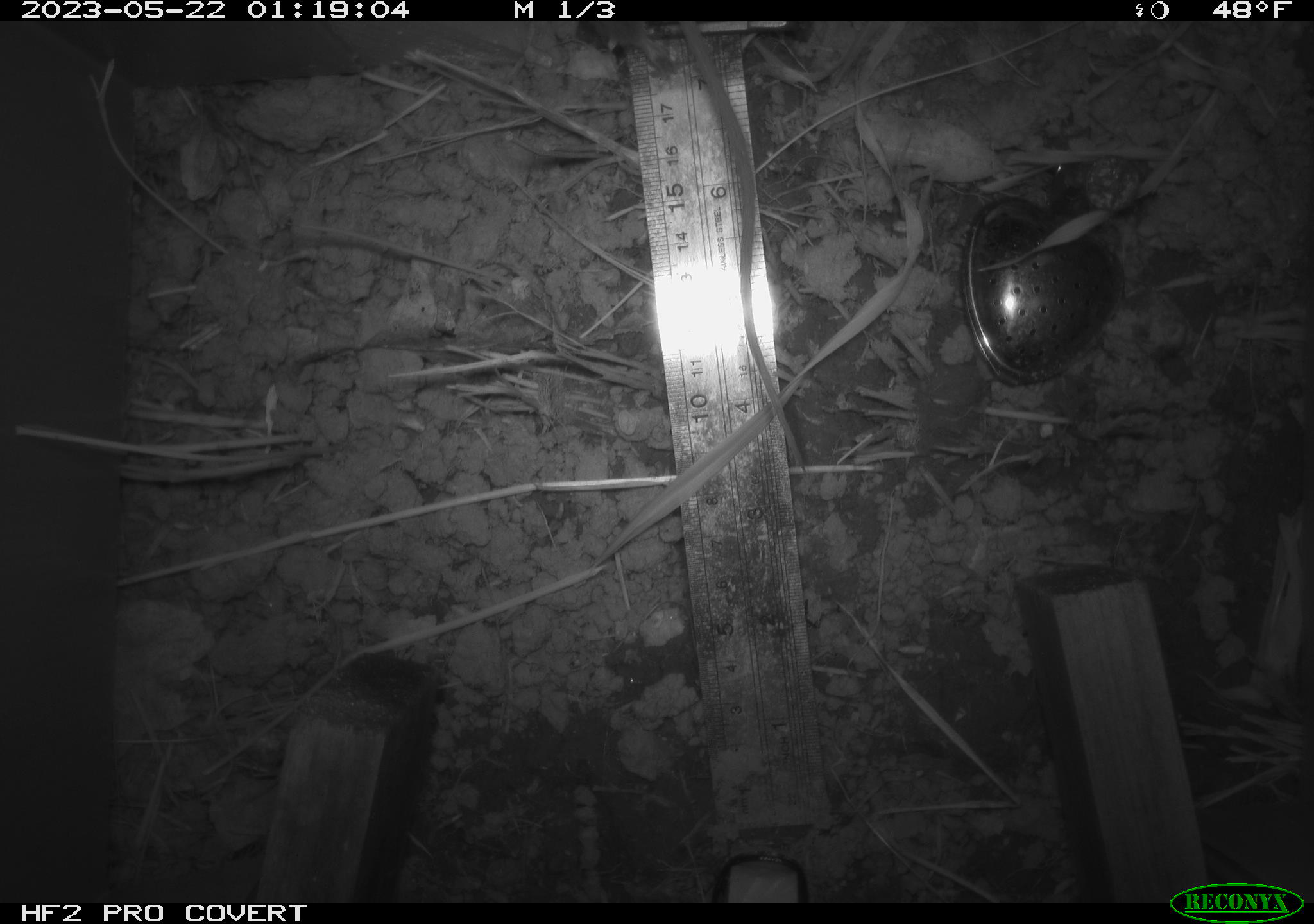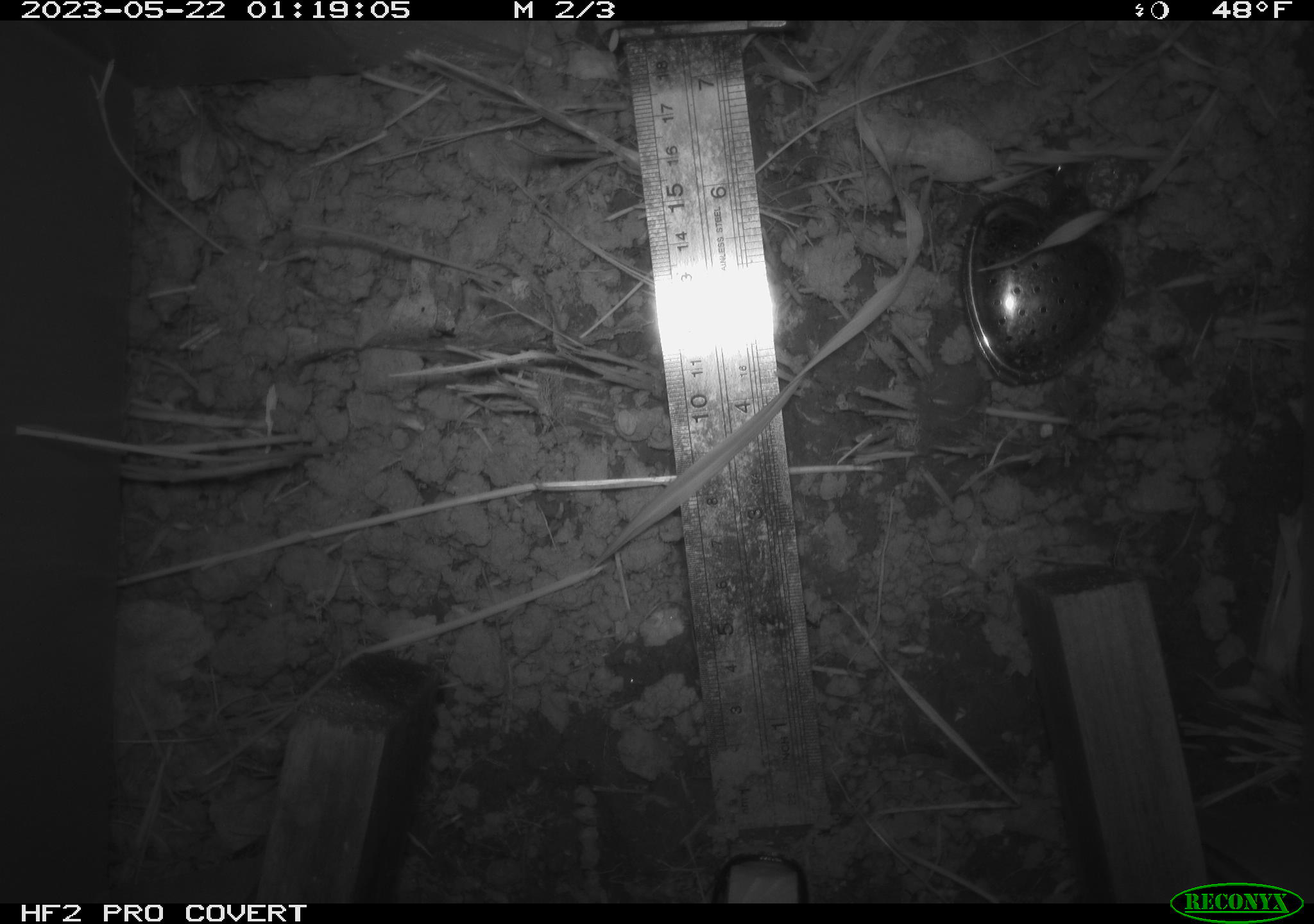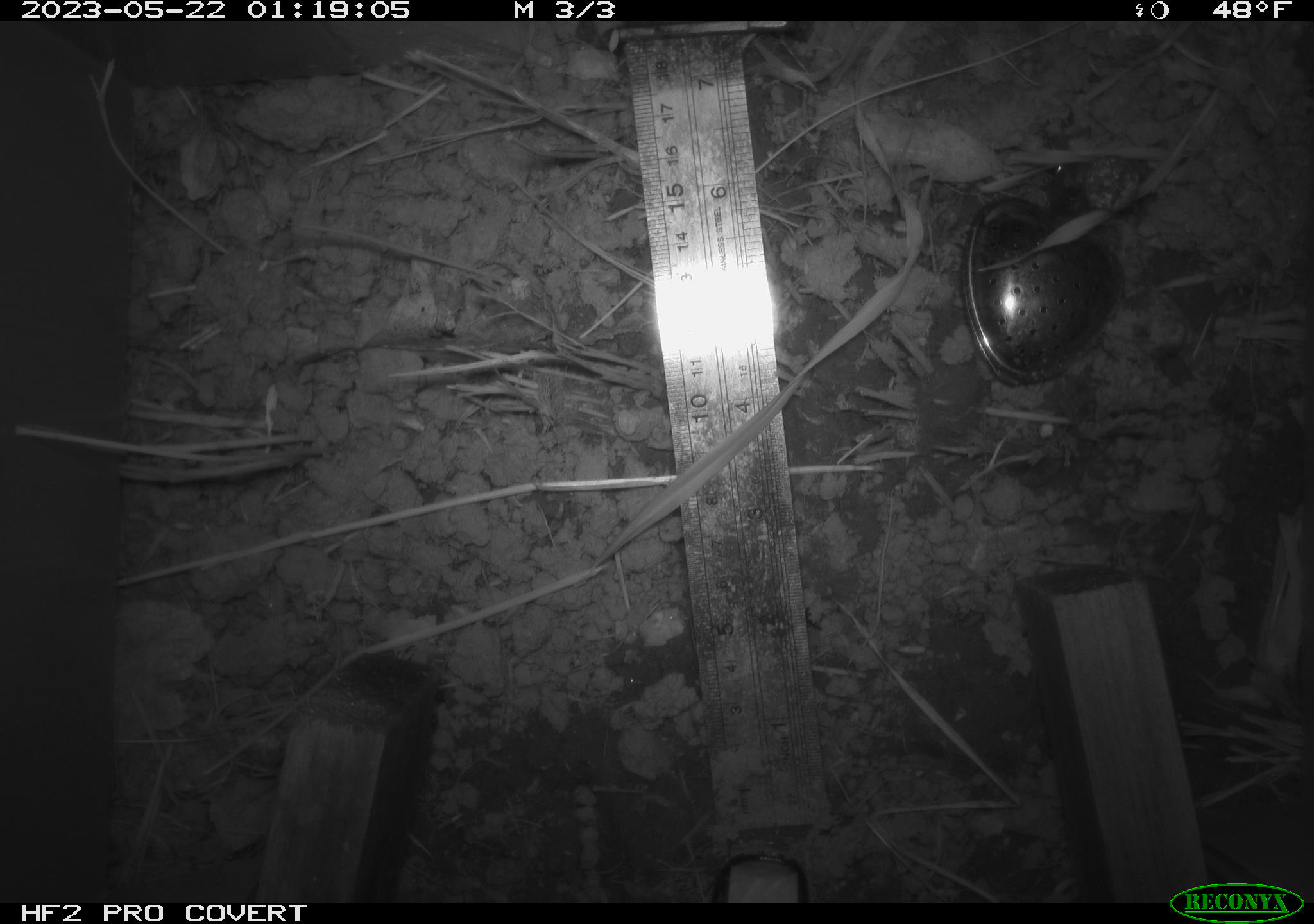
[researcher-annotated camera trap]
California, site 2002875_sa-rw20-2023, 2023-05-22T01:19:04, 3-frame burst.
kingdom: Animalia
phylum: Chordata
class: Mammalia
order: Rodentia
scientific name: Rodentia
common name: rodent